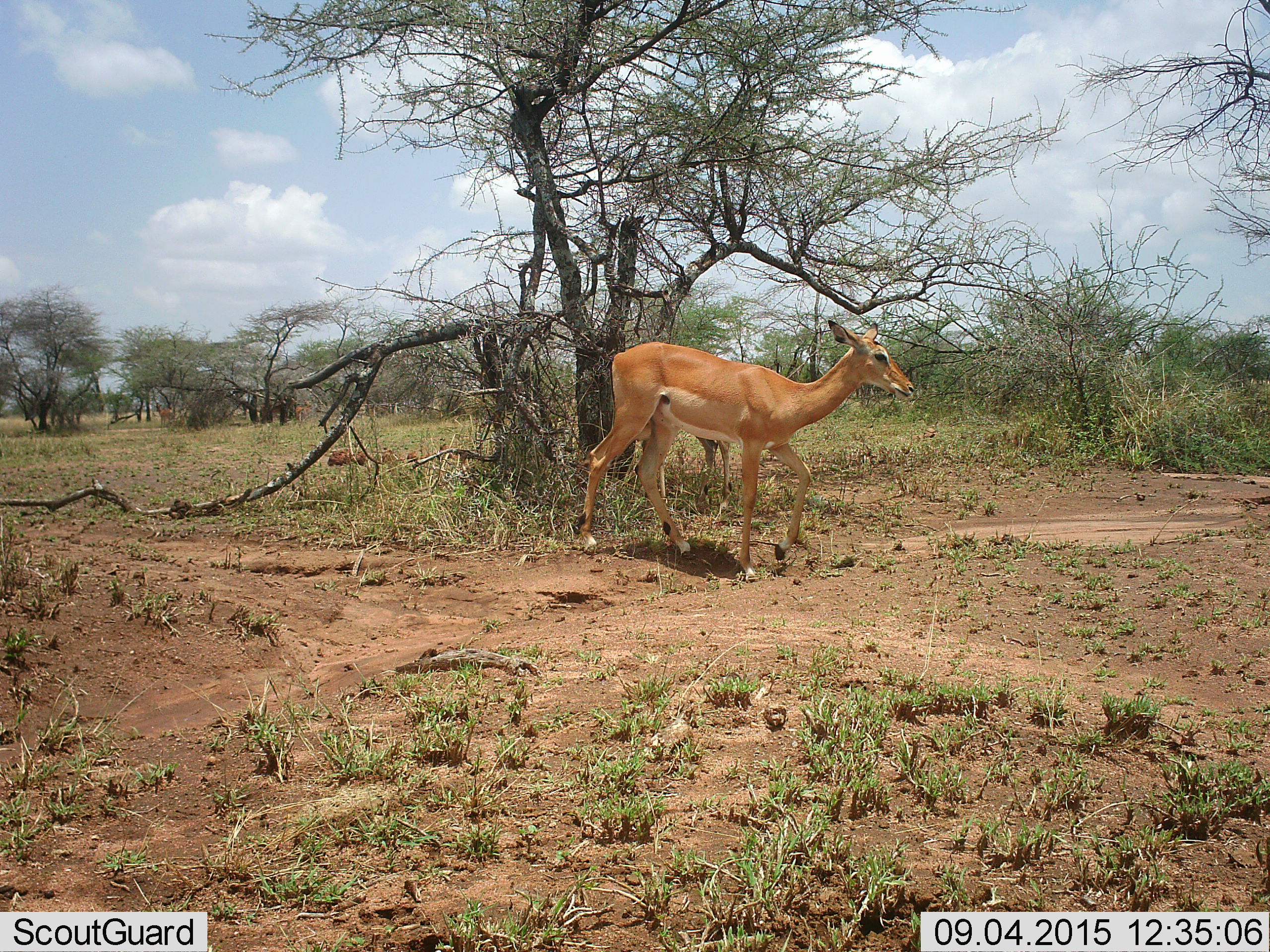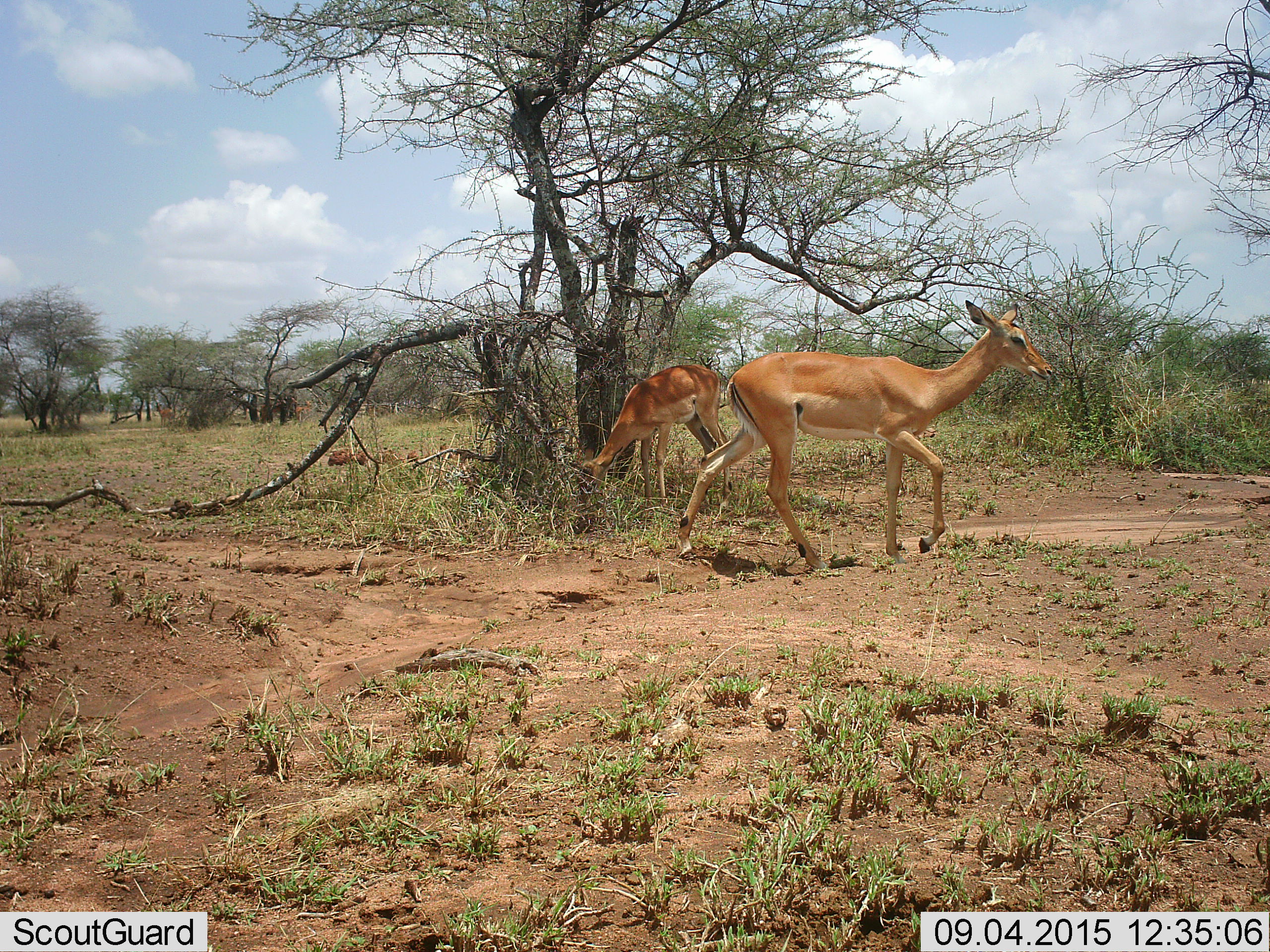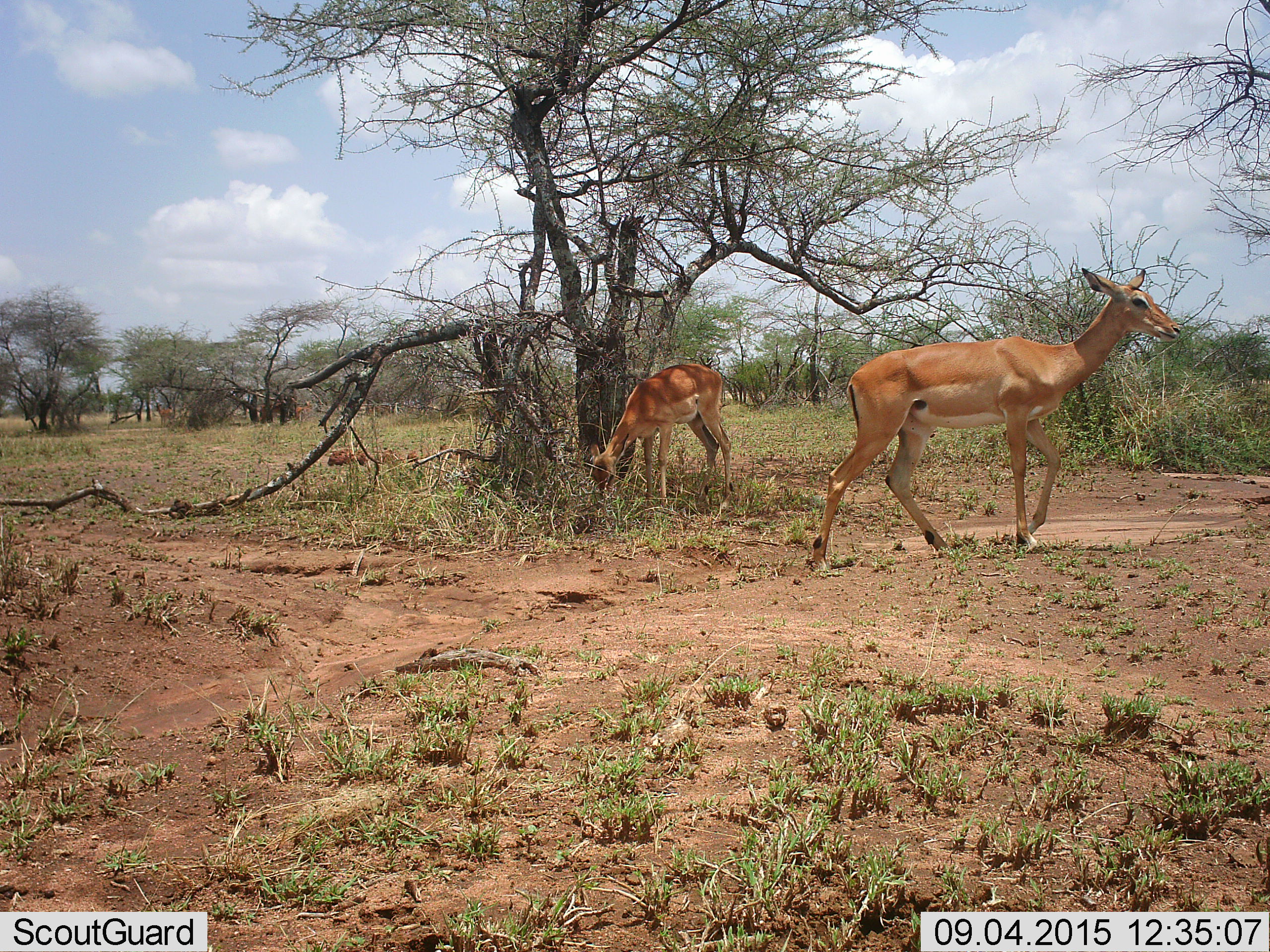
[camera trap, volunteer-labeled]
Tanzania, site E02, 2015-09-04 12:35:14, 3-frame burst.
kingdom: Animalia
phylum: Chordata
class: Mammalia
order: Artiodactyla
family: Bovidae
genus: Aepyceros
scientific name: Aepyceros melampus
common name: impala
Impala (Aepyceros melampus), count 2. Behavior (volunteer vote fractions): standing 30%, resting 0%, moving 80%, interacting 0%. Young present (vote fraction): 20%. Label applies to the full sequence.